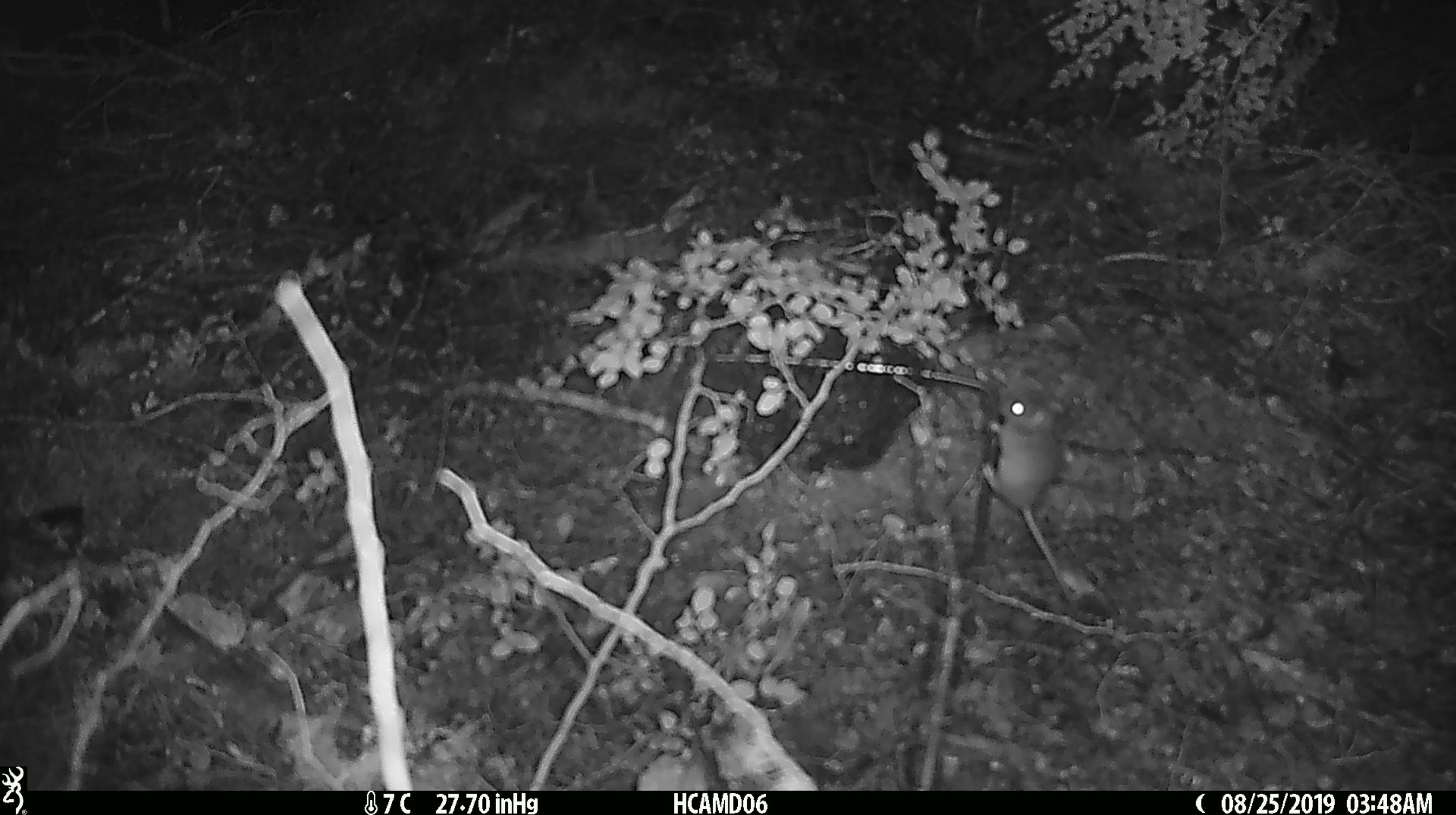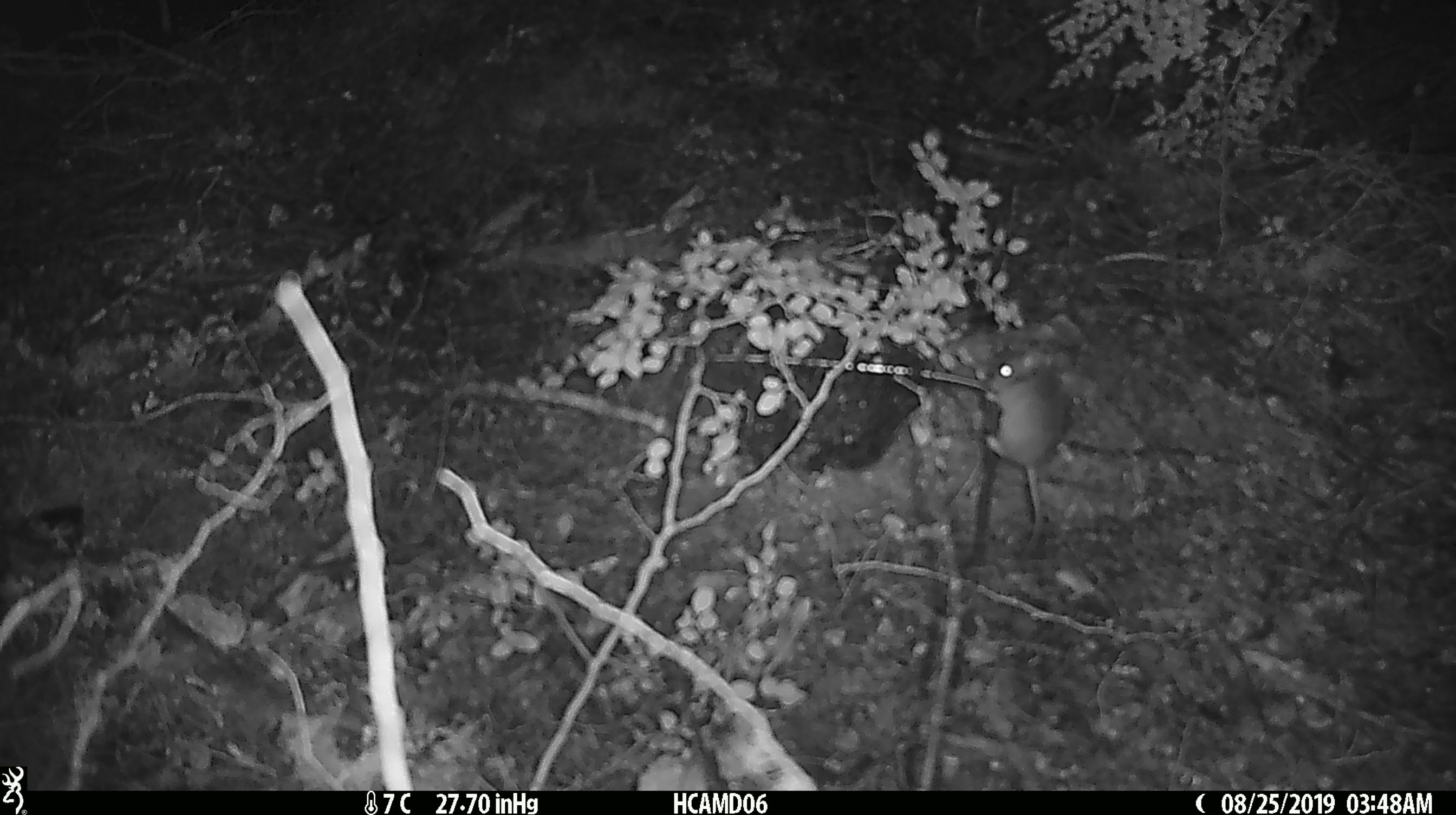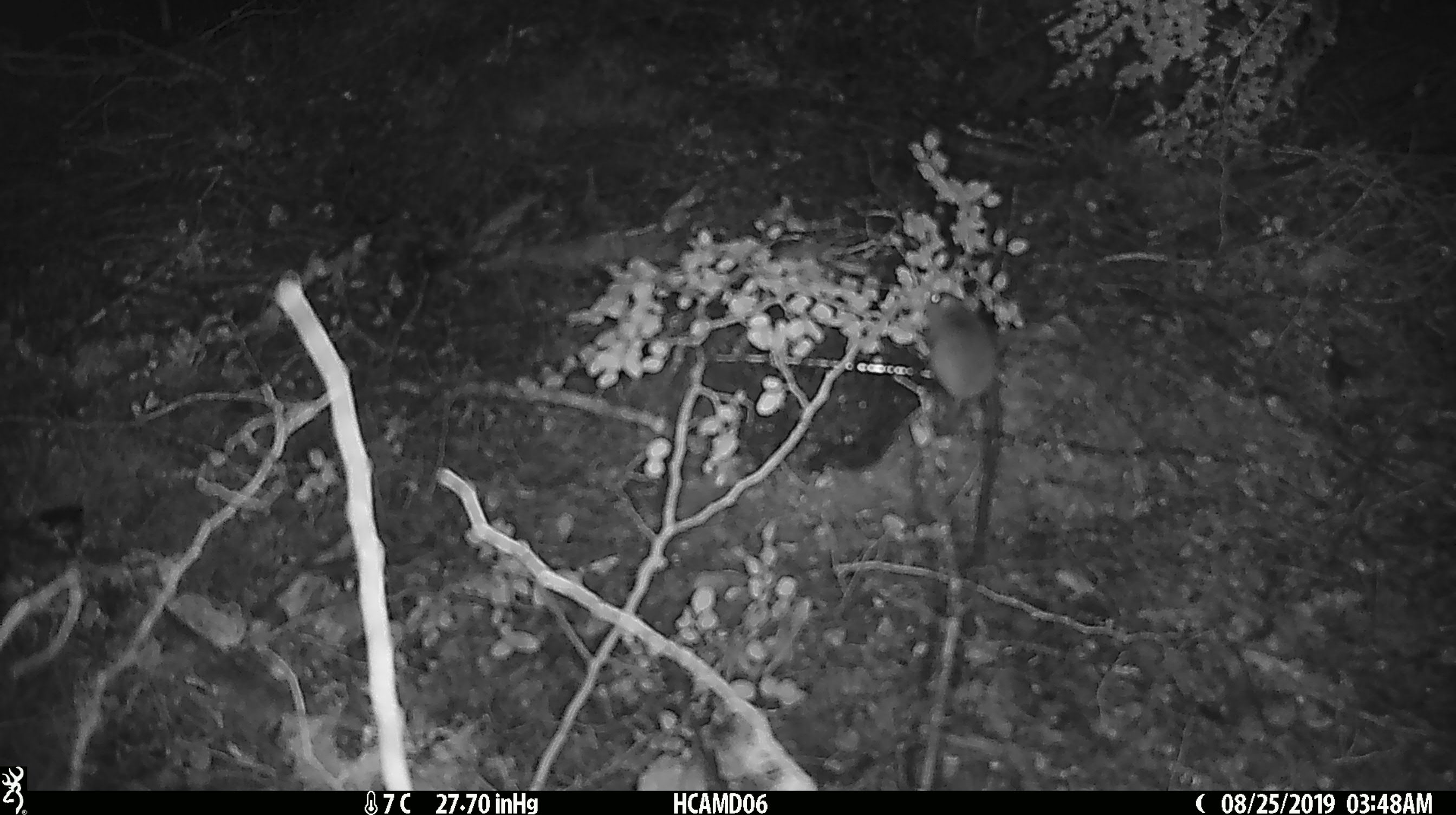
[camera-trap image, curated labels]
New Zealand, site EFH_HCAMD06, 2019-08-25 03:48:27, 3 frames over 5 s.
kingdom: Animalia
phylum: Chordata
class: Mammalia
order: Rodentia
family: Muridae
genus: Mus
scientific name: Mus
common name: mouse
Mouse (Mus).